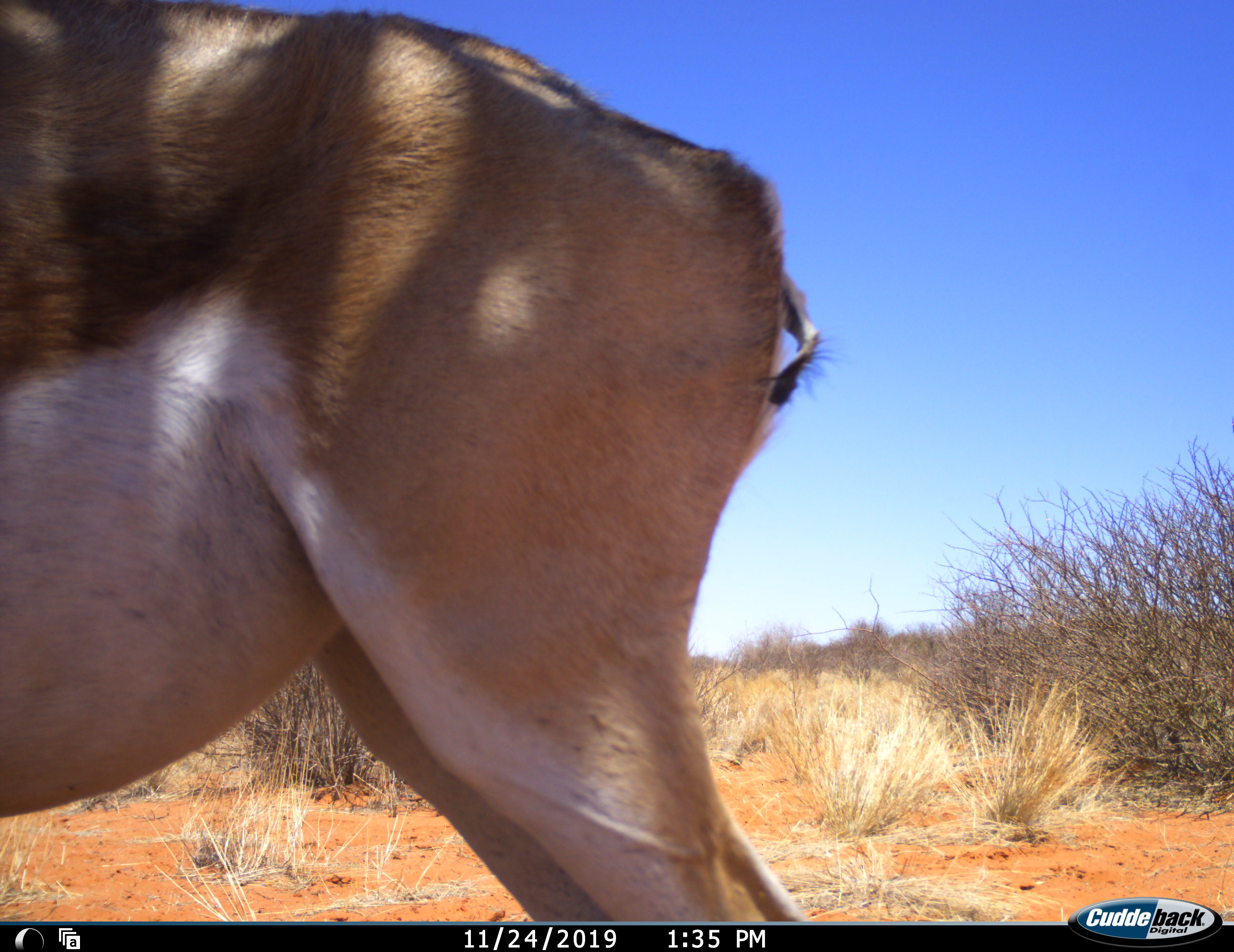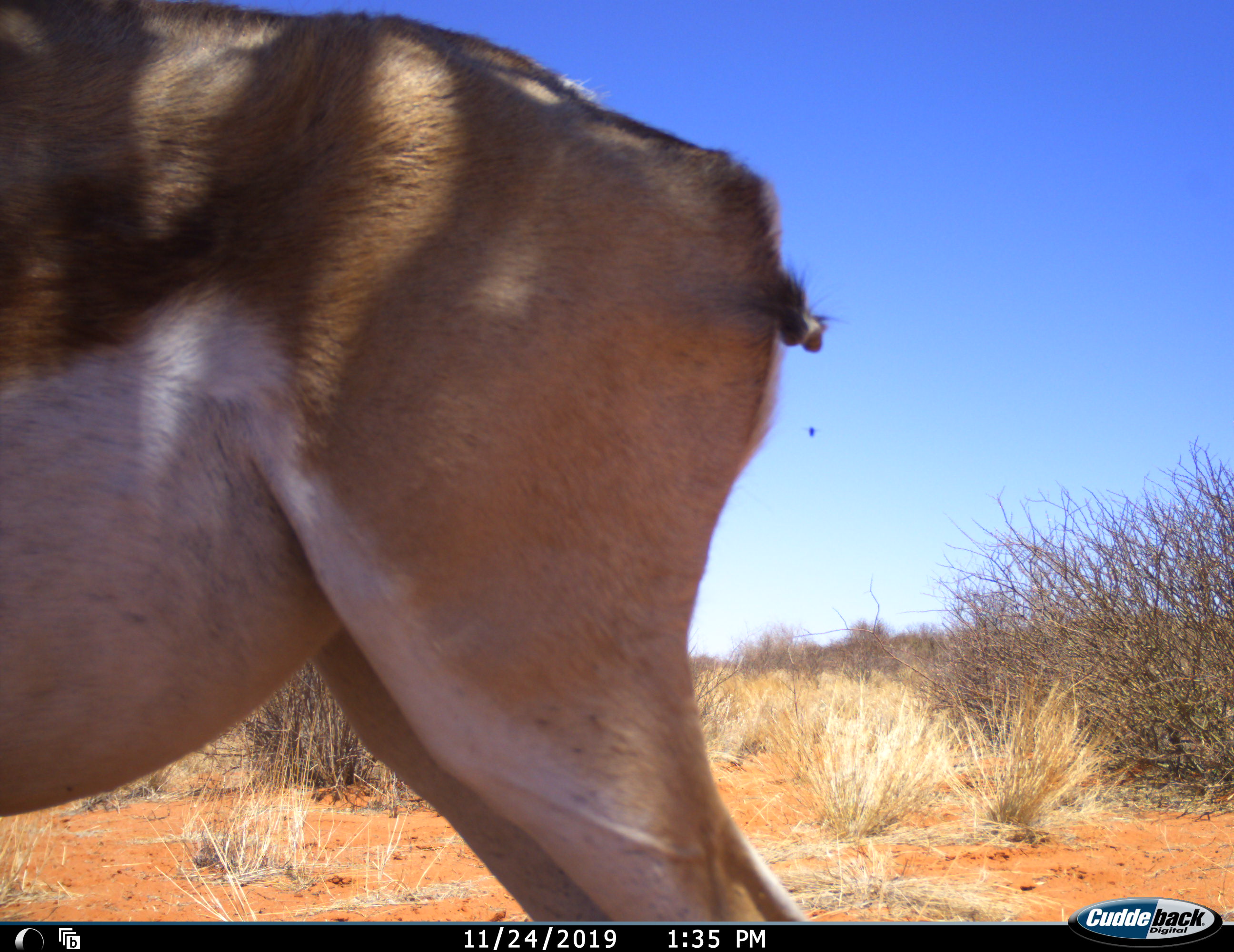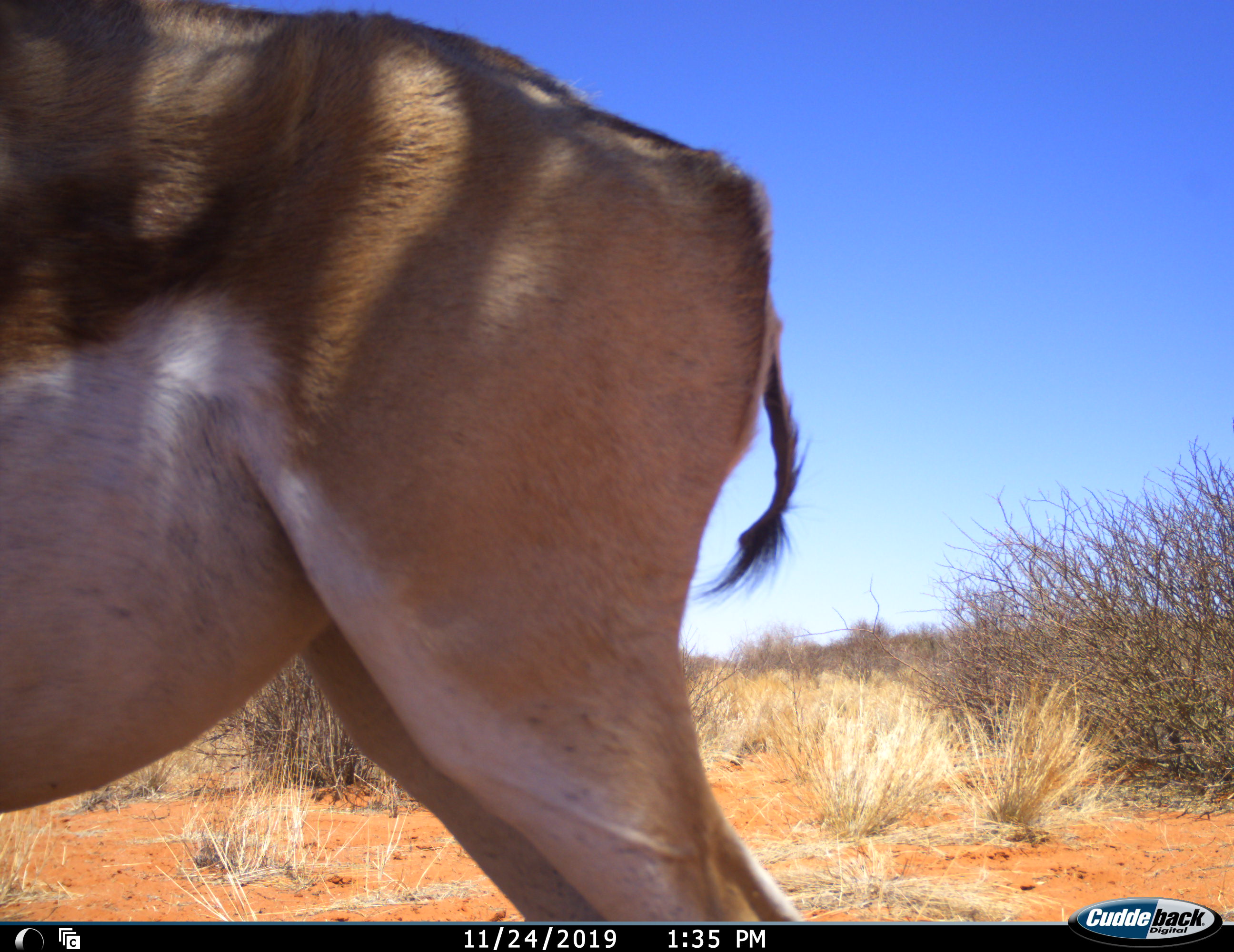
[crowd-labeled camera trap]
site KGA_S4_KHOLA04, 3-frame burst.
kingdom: Animalia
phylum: Chordata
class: Mammalia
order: Artiodactyla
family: Bovidae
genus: Antidorcas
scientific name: Antidorcas marsupialis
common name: springbok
Springbok (Antidorcas marsupialis), count 1. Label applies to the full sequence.